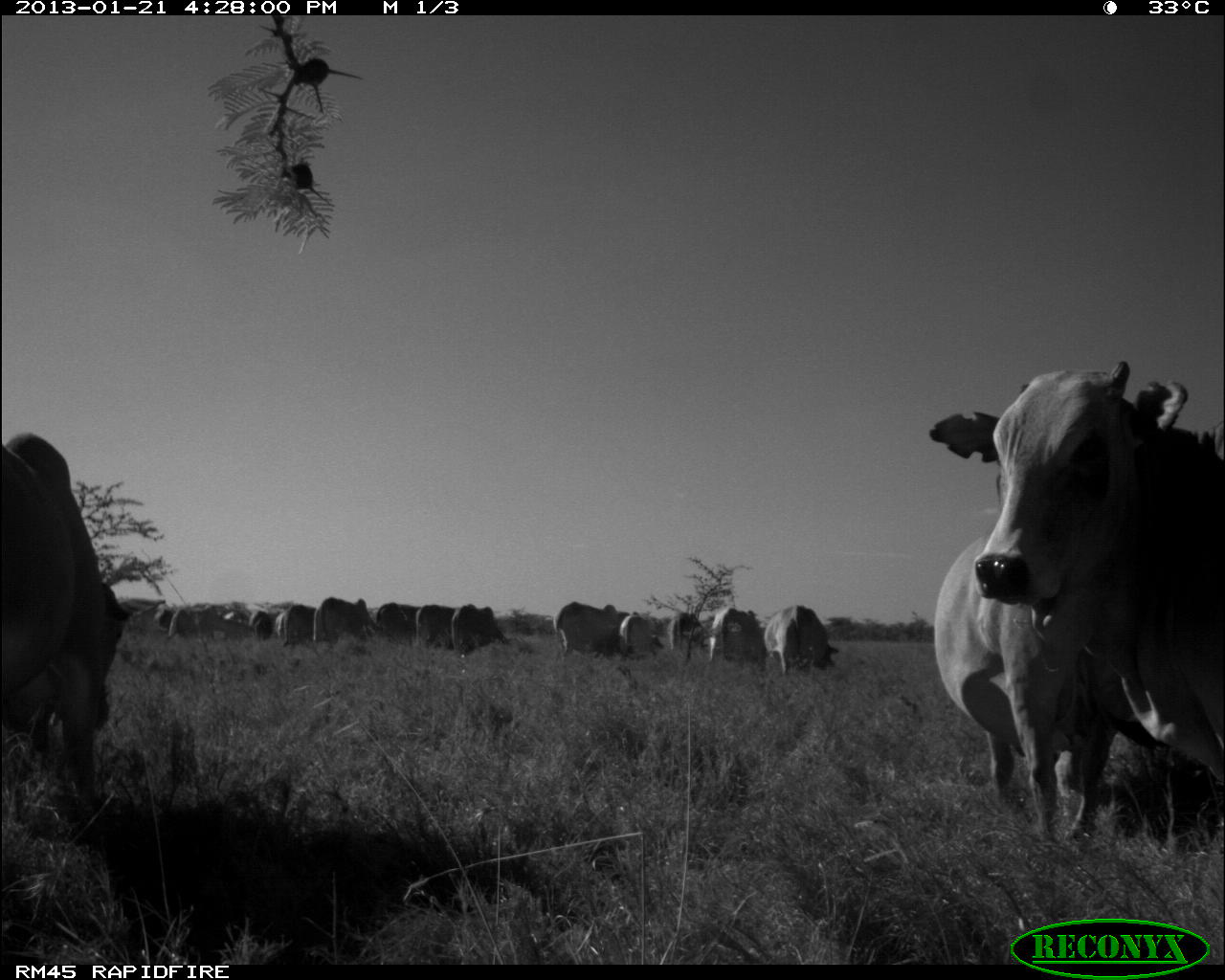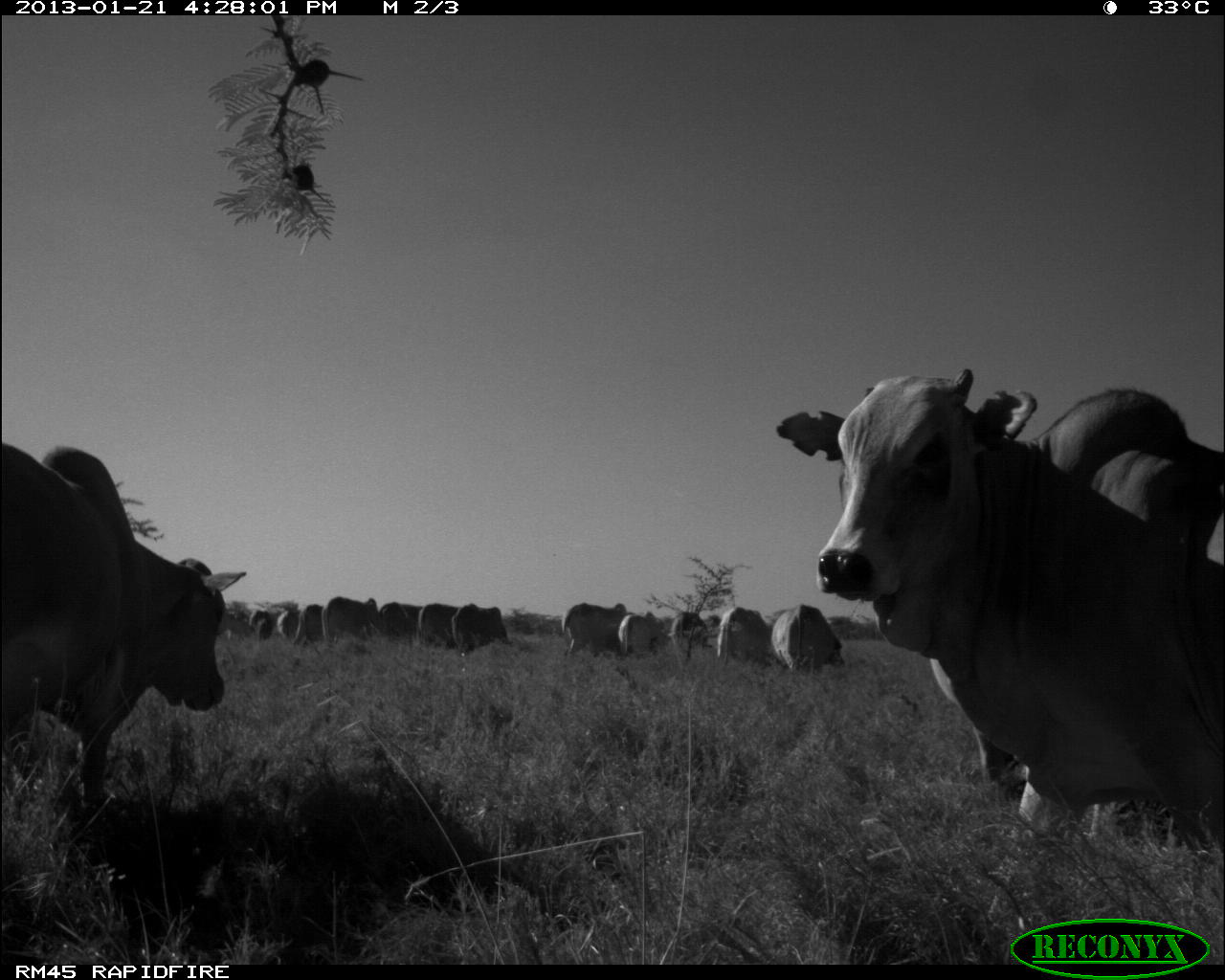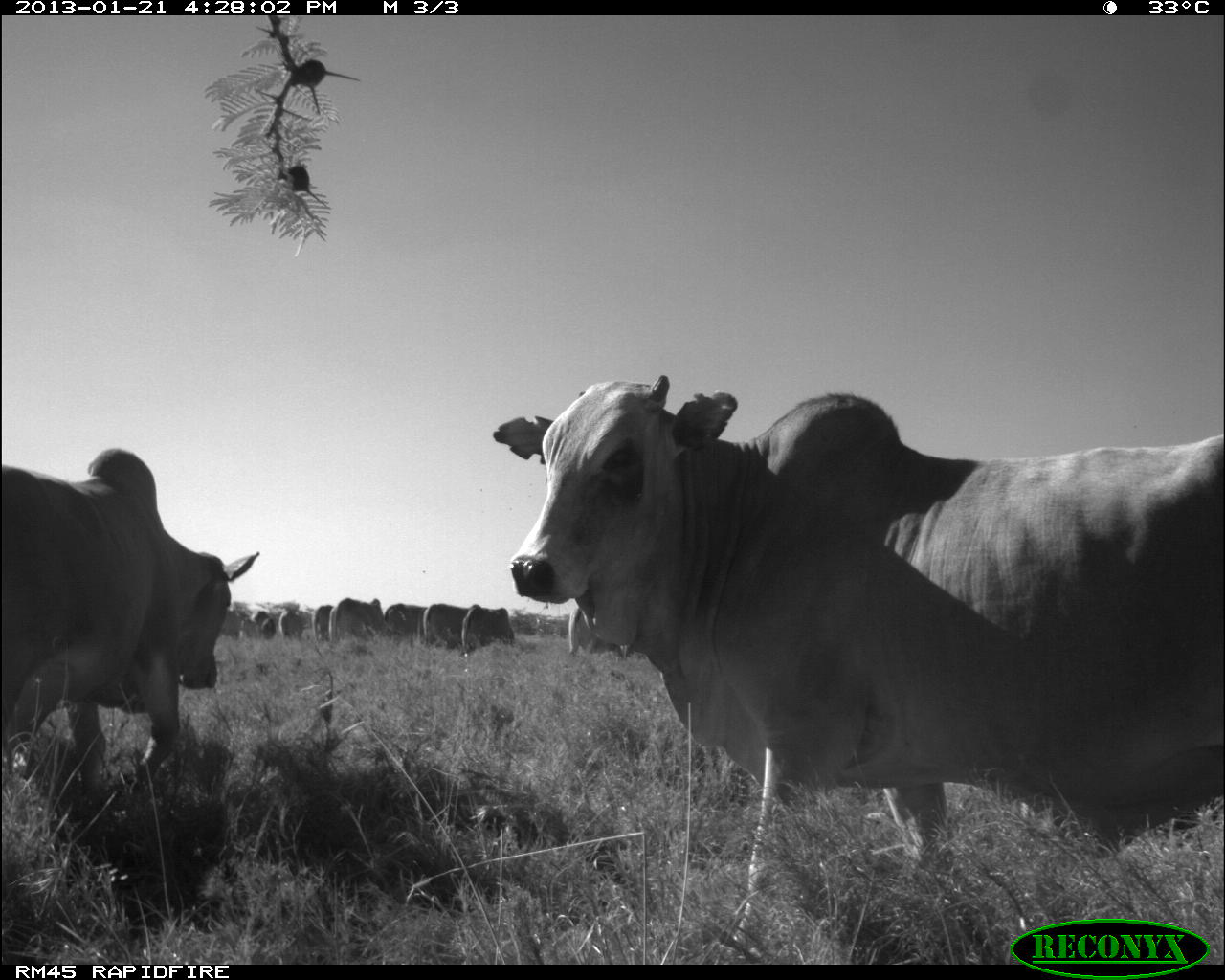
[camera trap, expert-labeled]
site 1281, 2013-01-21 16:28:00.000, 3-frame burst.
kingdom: Animalia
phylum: Chordata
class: Mammalia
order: Artiodactyla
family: Bovidae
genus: Bos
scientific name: Bos taurus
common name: domestic cattle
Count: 15.